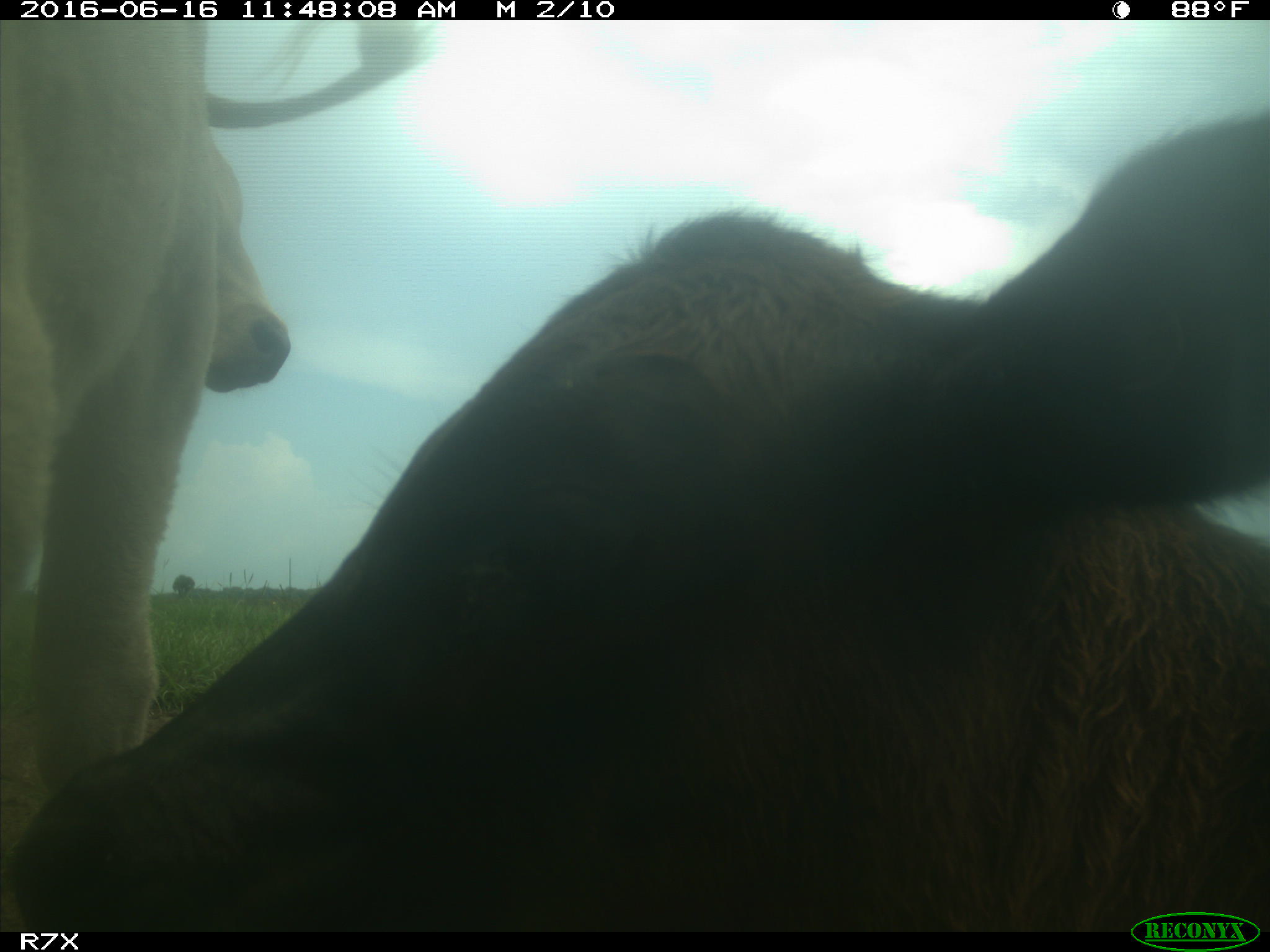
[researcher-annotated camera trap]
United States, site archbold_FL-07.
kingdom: Animalia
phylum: Chordata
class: Mammalia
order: Artiodactyla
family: Bovidae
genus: Bos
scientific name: Bos taurus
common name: domestic cow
Bos taurus (domestic cow).